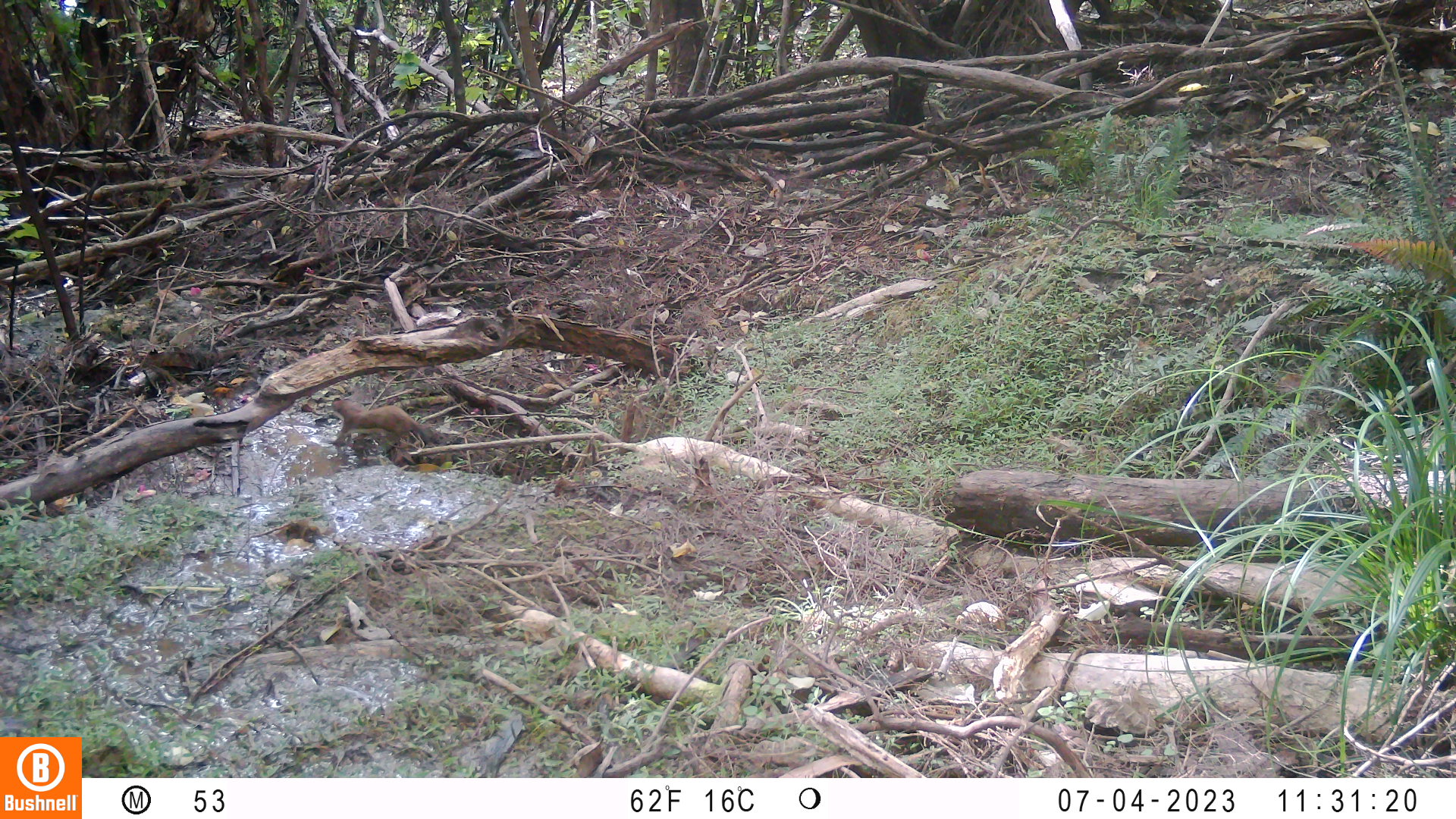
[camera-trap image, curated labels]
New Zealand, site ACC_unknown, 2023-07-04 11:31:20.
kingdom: Animalia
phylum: Chordata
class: Mammalia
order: Carnivora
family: Mustelidae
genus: Mustela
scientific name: Mustela erminea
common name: stoat